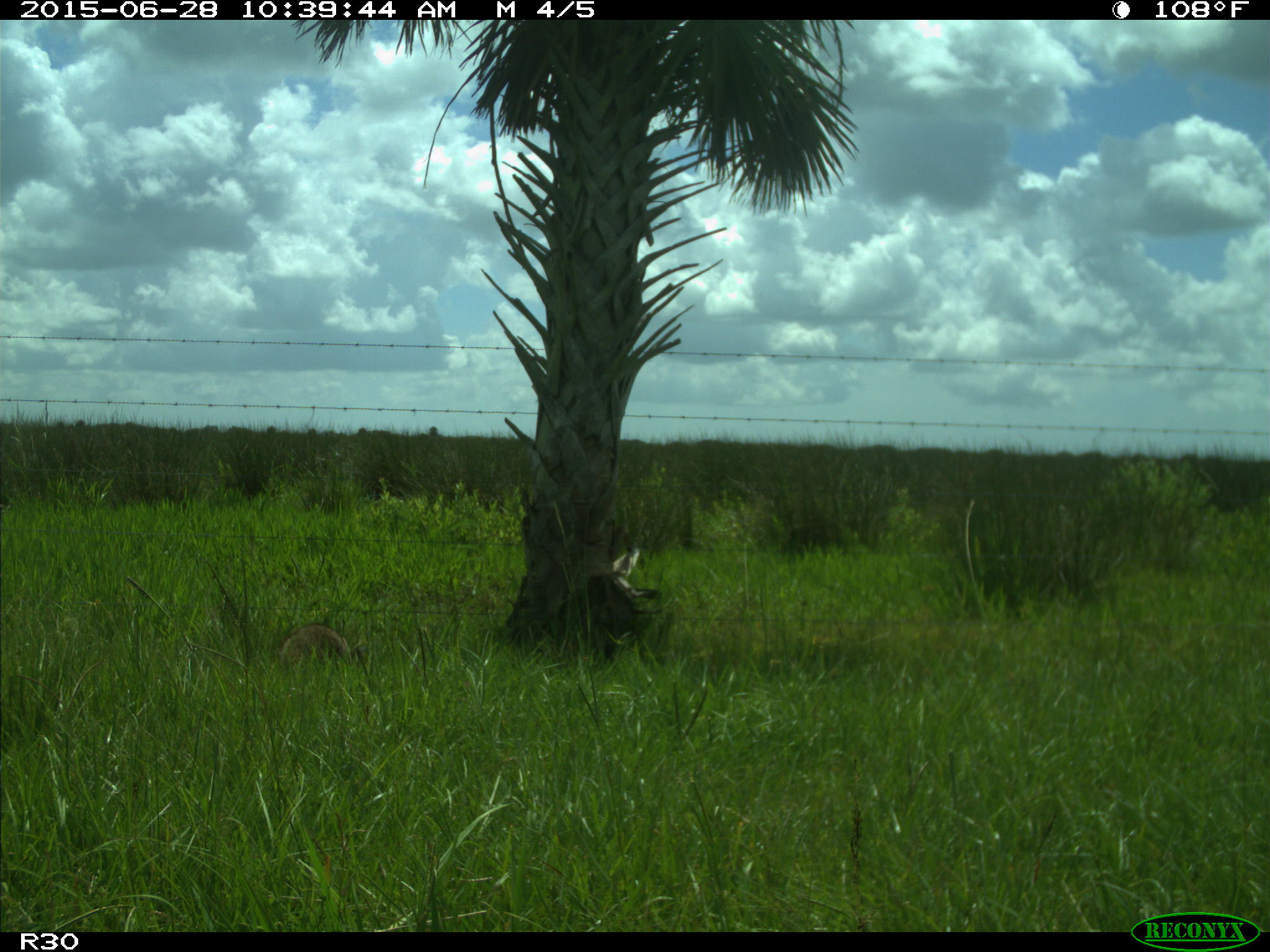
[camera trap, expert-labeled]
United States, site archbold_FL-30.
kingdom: Animalia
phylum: Chordata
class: Mammalia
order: Carnivora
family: Procyonidae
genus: Procyon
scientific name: Procyon lotor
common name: common raccoon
Procyon lotor (common raccoon).